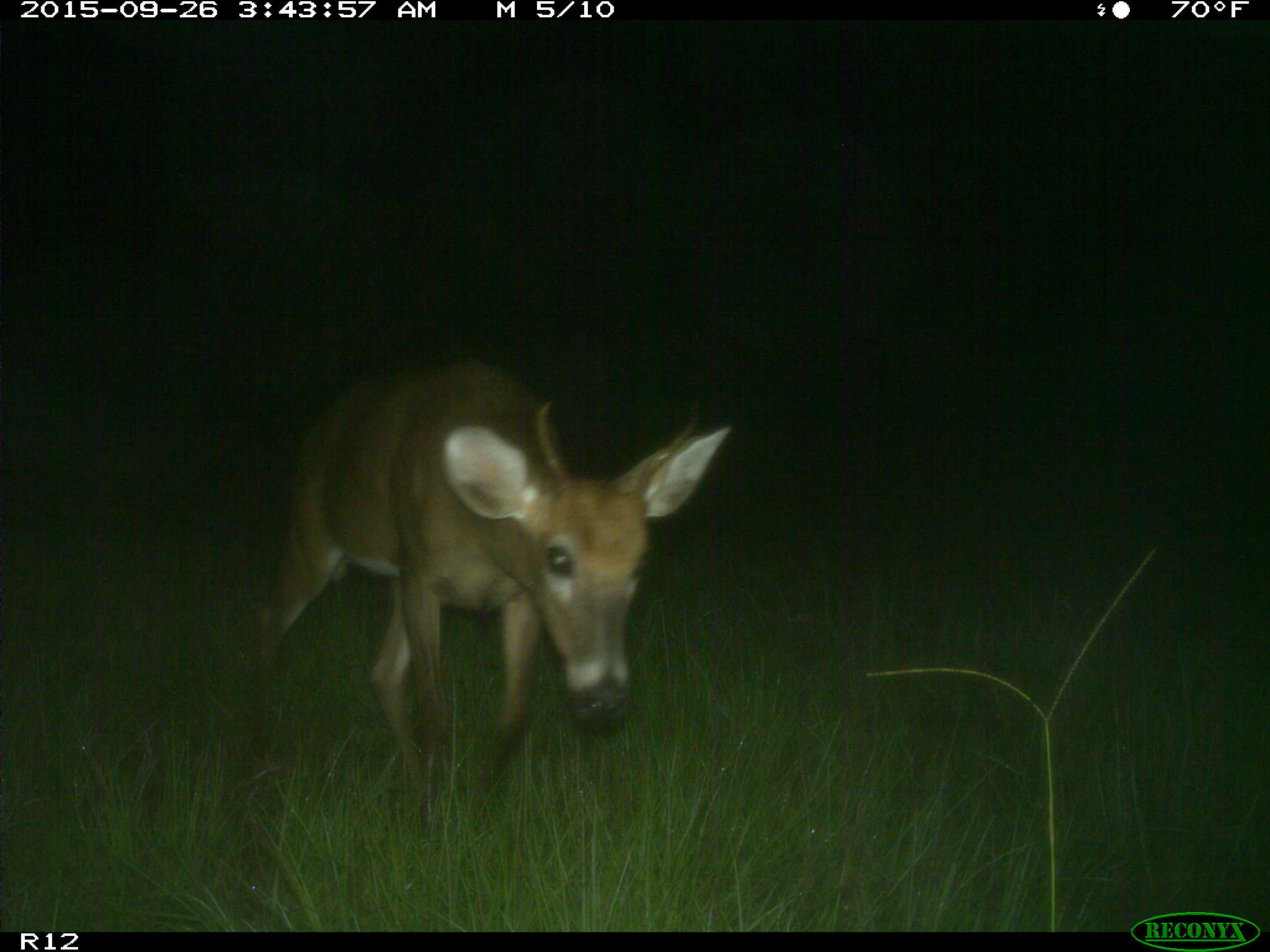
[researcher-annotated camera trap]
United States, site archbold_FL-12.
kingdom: Animalia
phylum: Chordata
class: Mammalia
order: Artiodactyla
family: Cervidae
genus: Odocoileus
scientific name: Odocoileus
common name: deer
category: unidentified deer